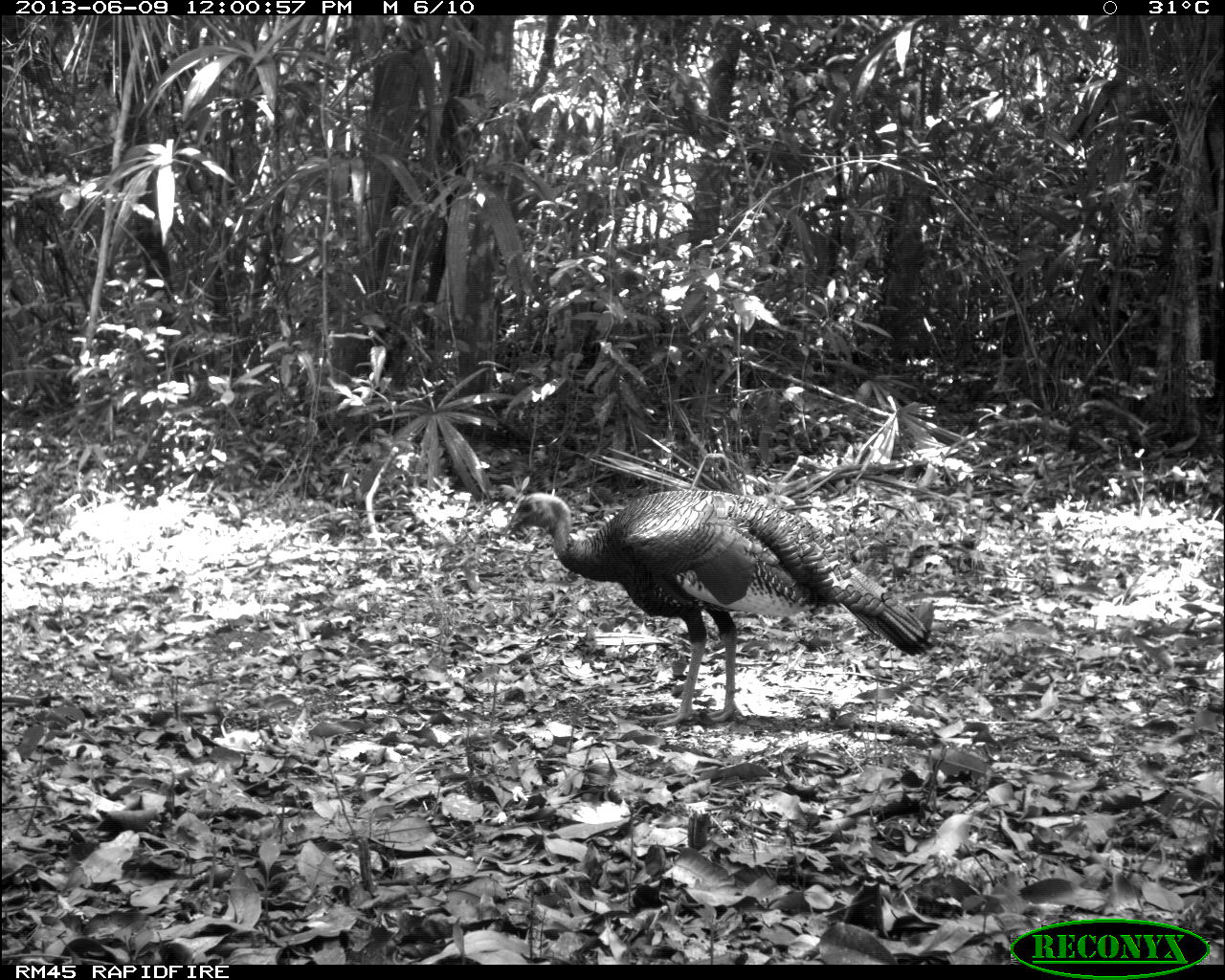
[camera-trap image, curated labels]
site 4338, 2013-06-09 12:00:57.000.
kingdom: Animalia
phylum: Chordata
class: Aves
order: Galliformes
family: Phasianidae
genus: Meleagris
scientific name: Meleagris ocellata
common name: ocellated turkey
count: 1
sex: male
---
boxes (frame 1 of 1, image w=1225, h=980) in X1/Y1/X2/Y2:
meleagris ocellata: 502/487/931/728